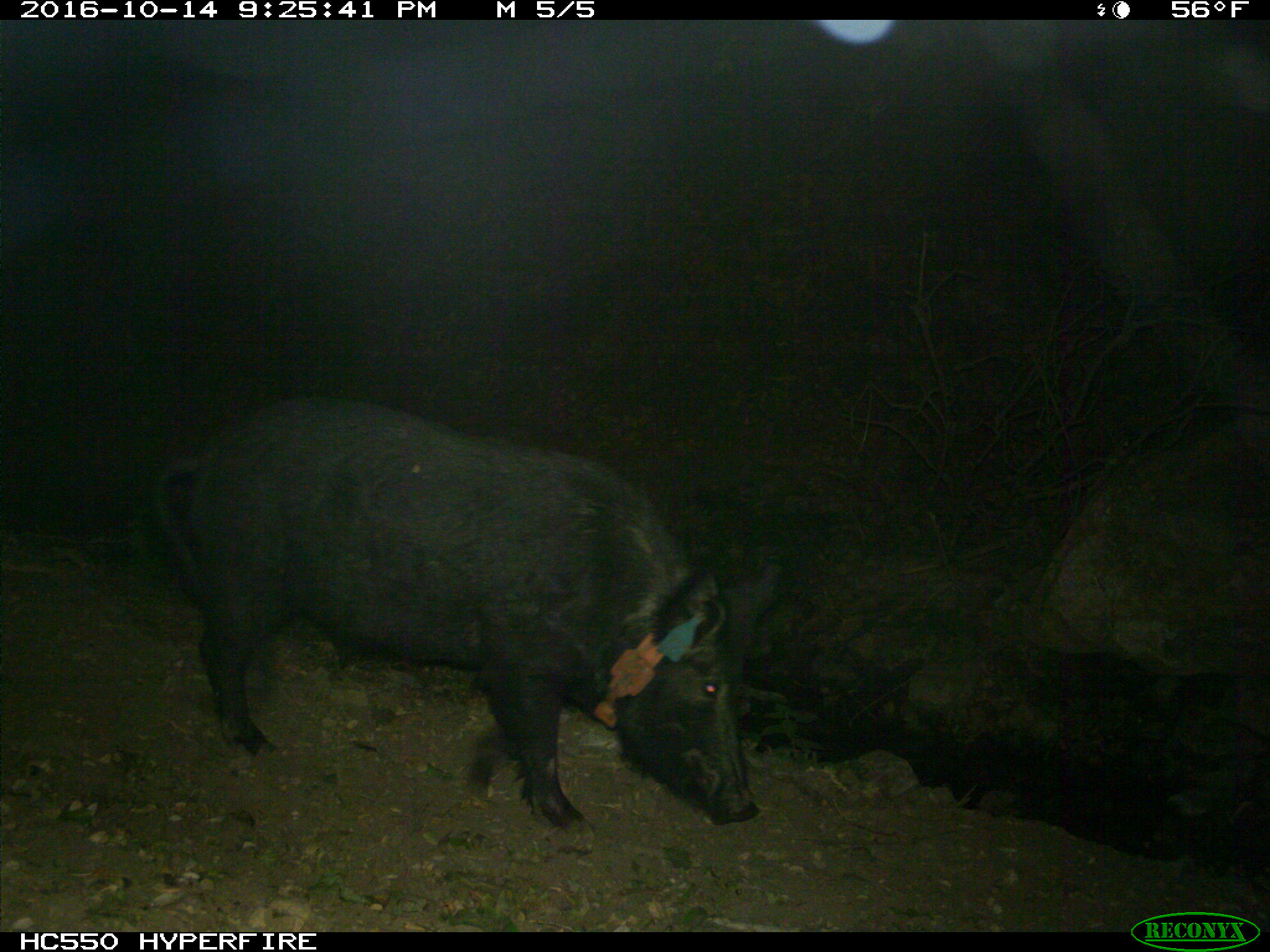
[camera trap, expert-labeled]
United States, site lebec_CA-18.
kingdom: Animalia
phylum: Chordata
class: Mammalia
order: Artiodactyla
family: Suidae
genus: Sus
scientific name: Sus scrofa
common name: wild boar